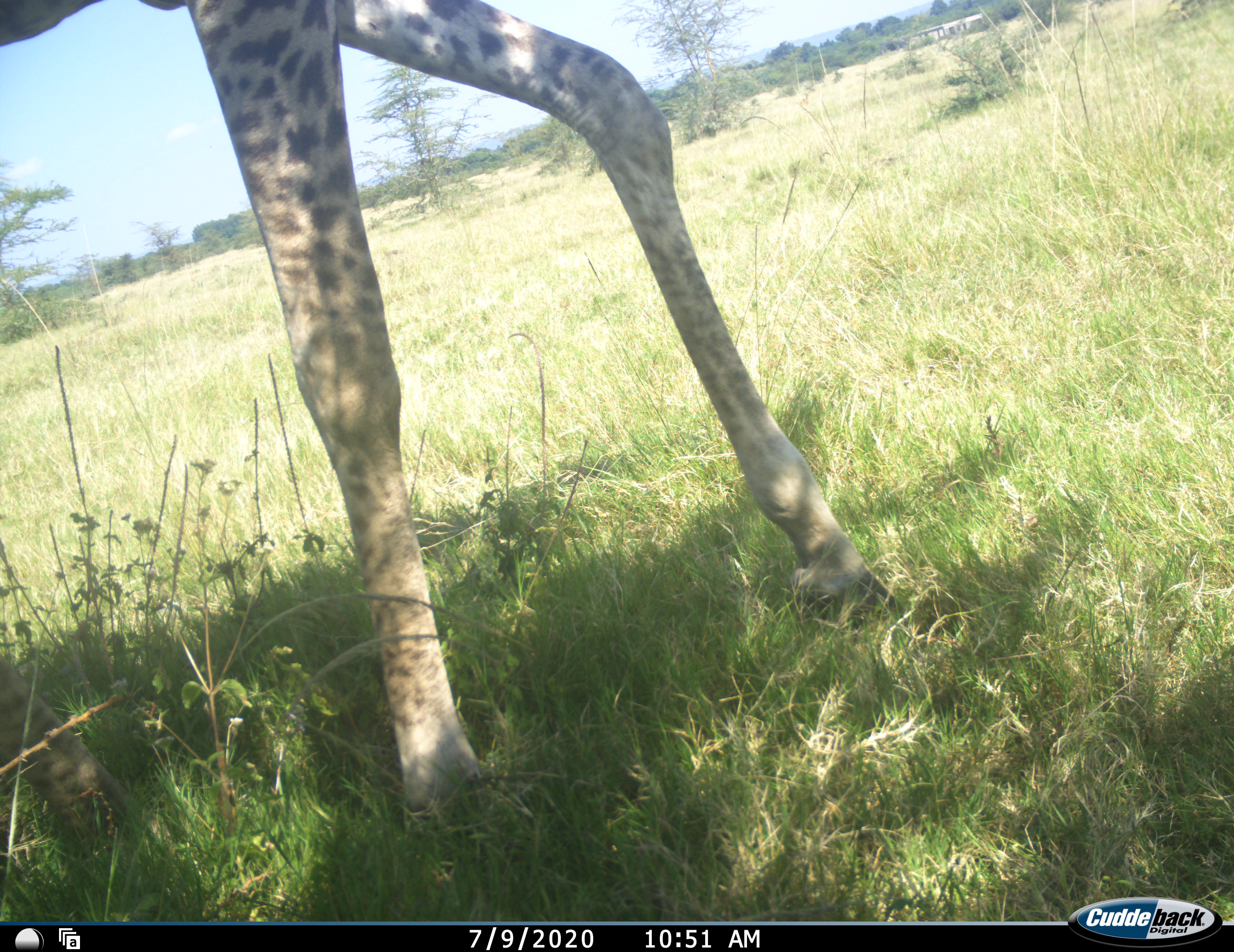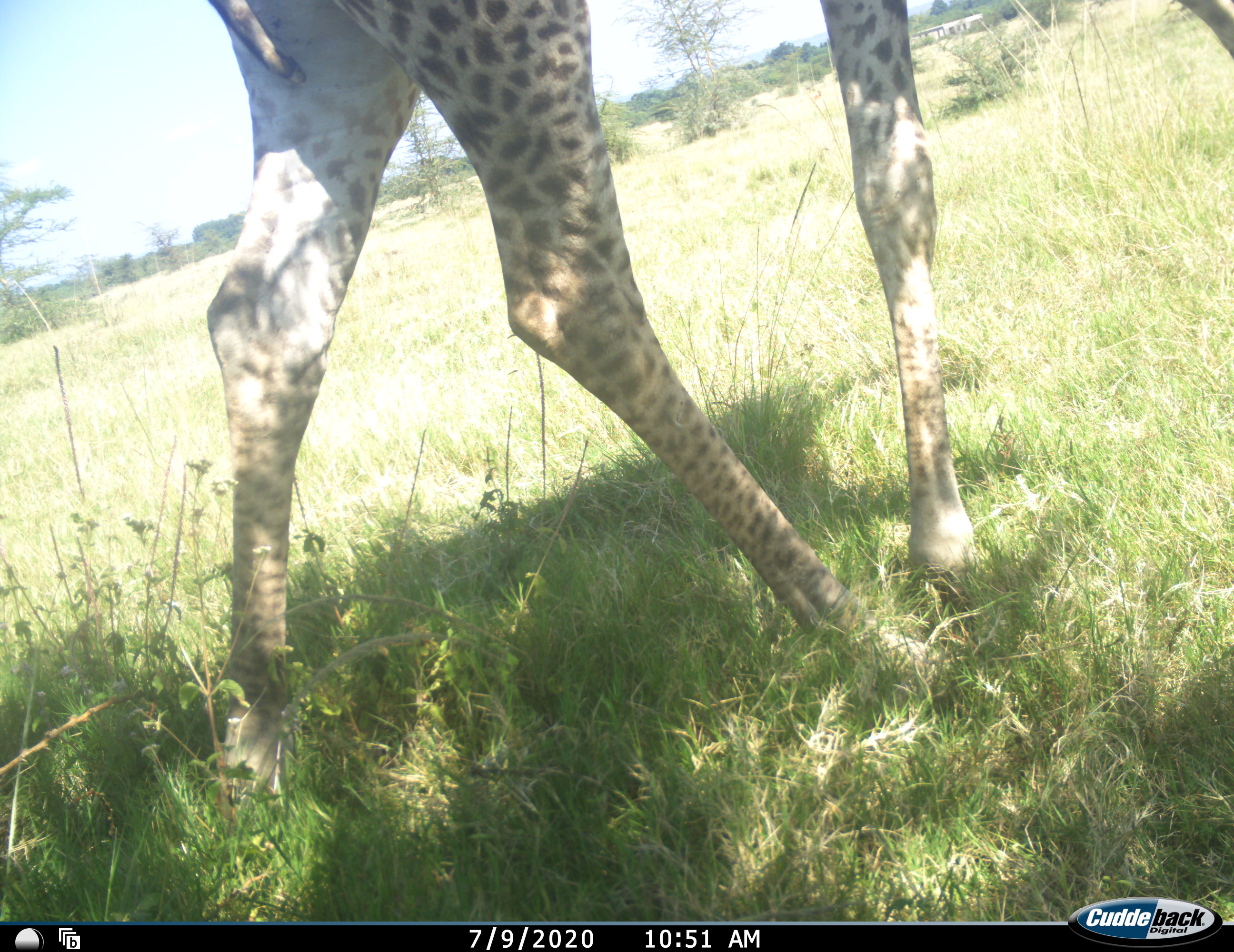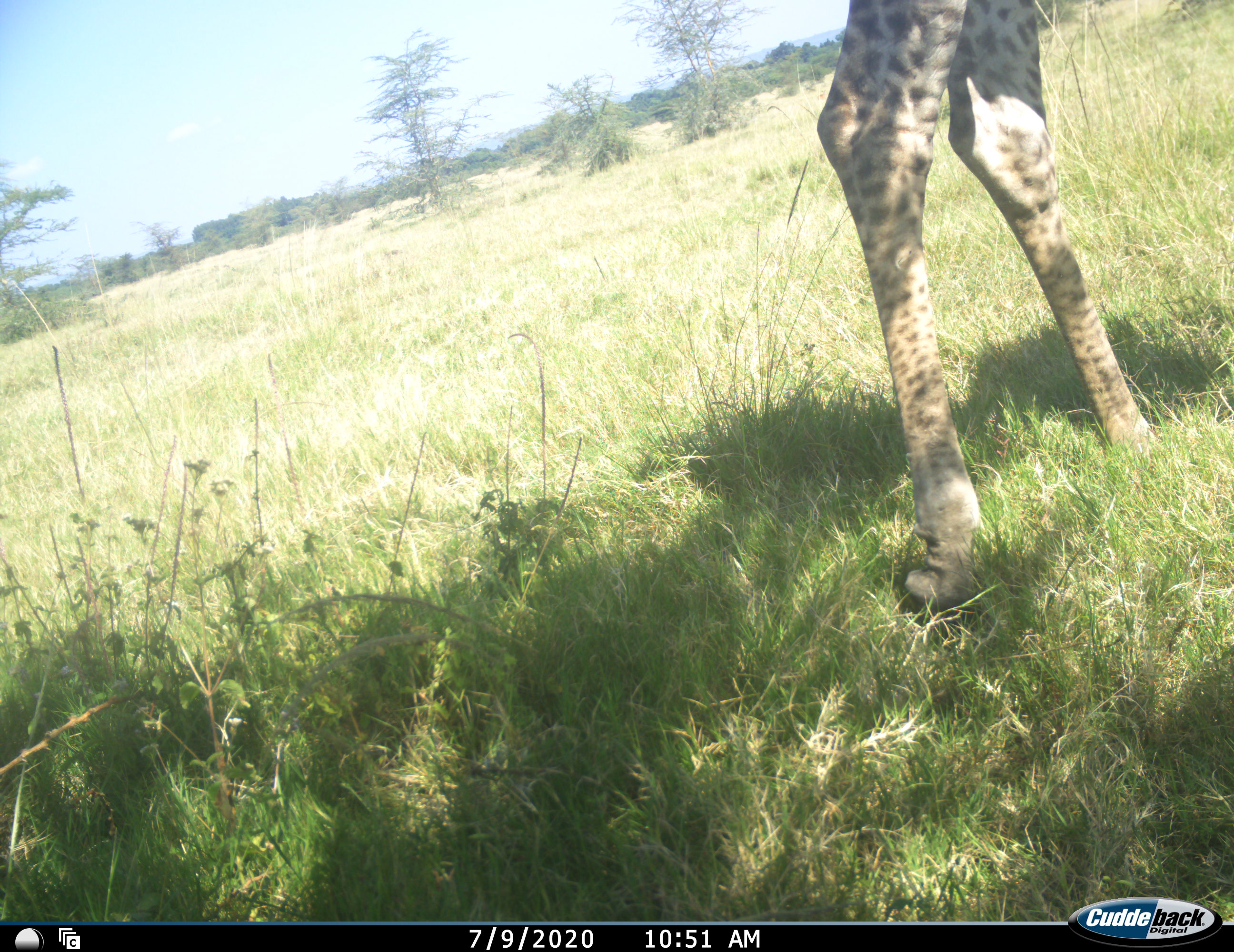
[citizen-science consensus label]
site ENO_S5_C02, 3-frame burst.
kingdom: Animalia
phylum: Chordata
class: Mammalia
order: Artiodactyla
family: Giraffidae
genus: Giraffa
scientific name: Giraffa camelopardalis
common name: giraffe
Giraffe (Giraffa camelopardalis), count 1. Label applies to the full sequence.